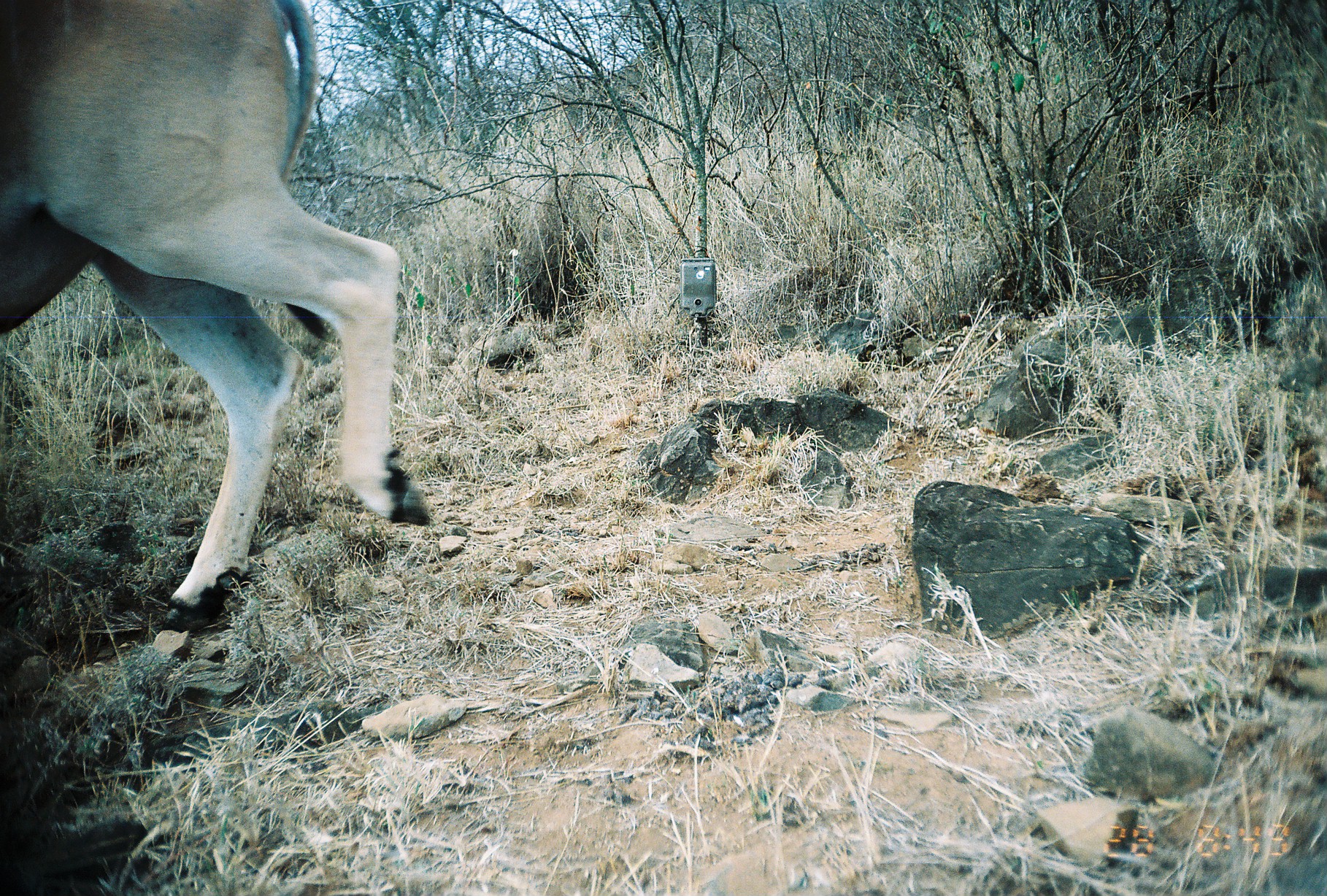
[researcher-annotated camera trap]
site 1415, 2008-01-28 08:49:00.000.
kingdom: Animalia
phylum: Chordata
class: Mammalia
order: Artiodactyla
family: Bovidae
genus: Tragelaphus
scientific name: Tragelaphus oryx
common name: eland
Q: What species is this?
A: Tragelaphus oryx (eland).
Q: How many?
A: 1.